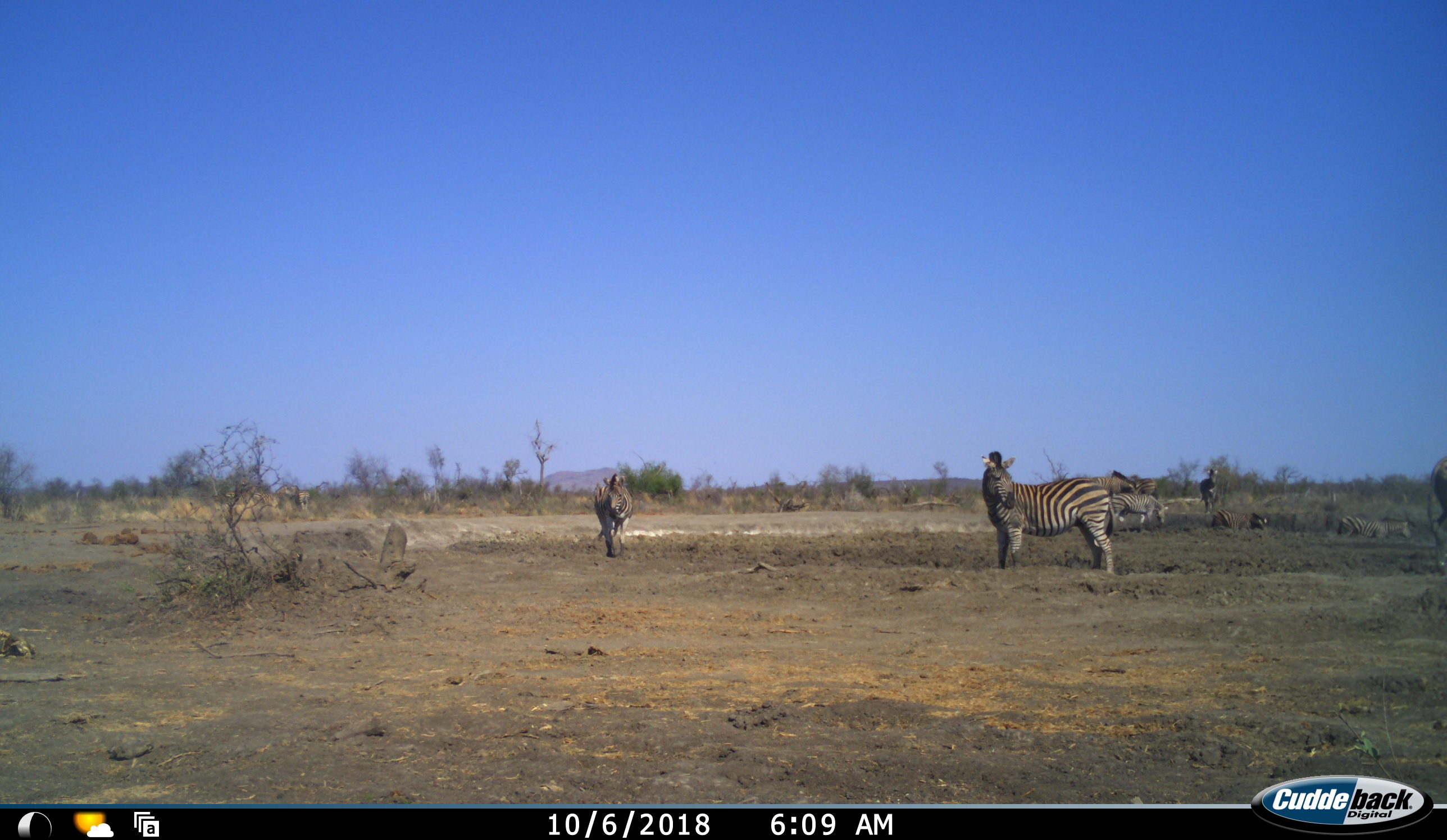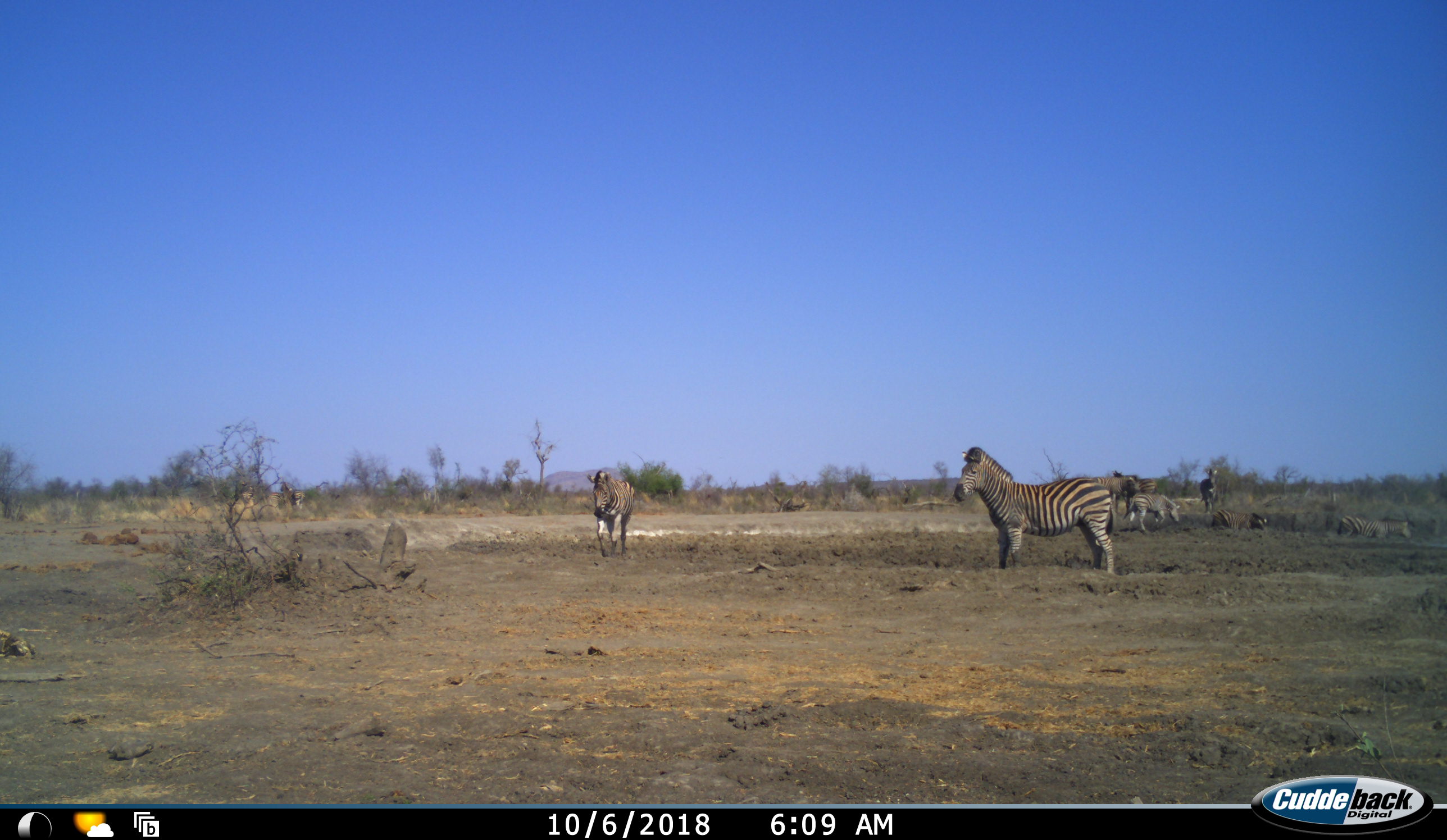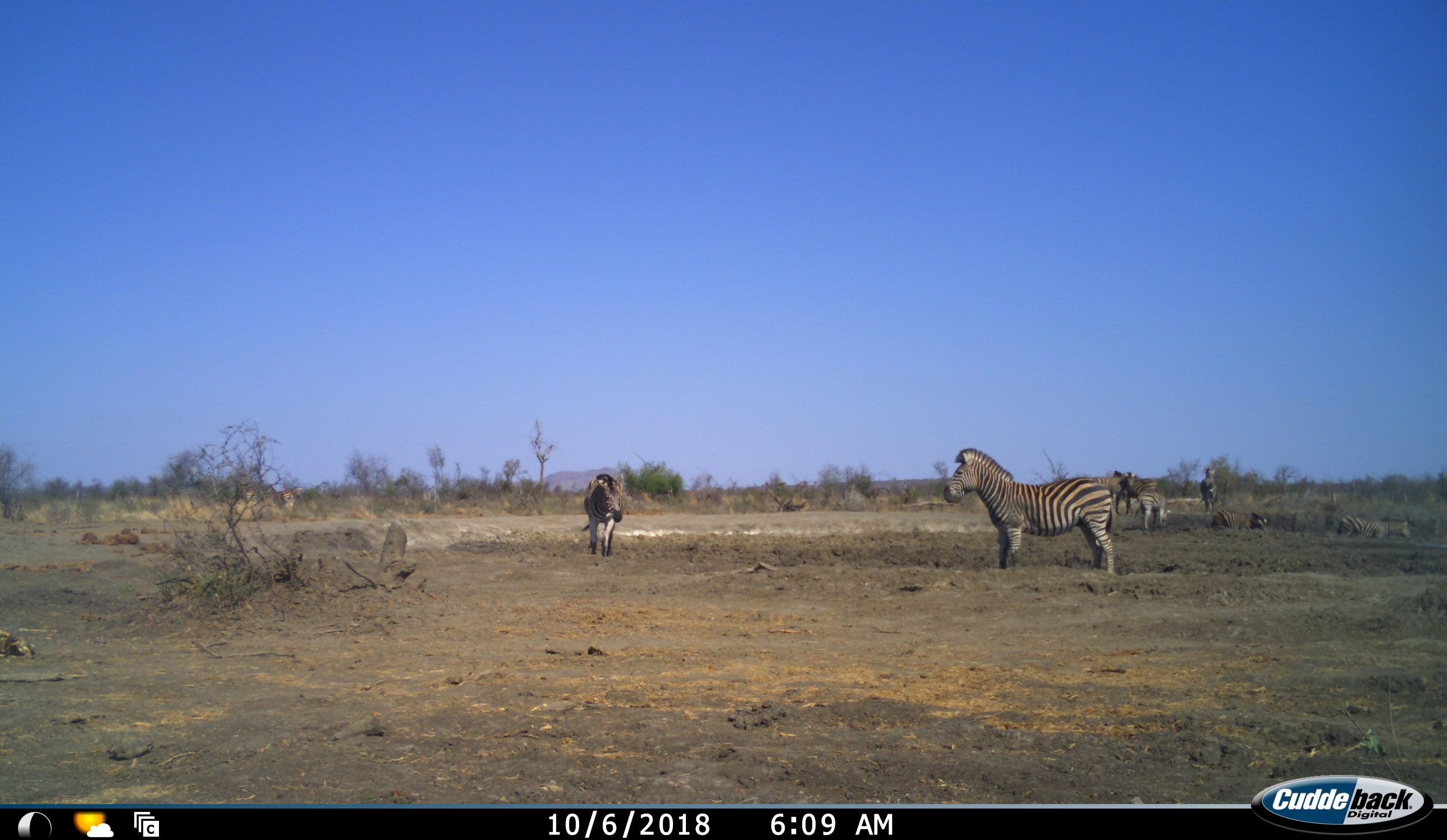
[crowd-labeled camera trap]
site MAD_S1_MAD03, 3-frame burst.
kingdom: Animalia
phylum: Chordata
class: Mammalia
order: Perissodactyla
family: Equidae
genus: Equus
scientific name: Equus quagga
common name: plains zebra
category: zebraplains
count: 8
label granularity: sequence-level